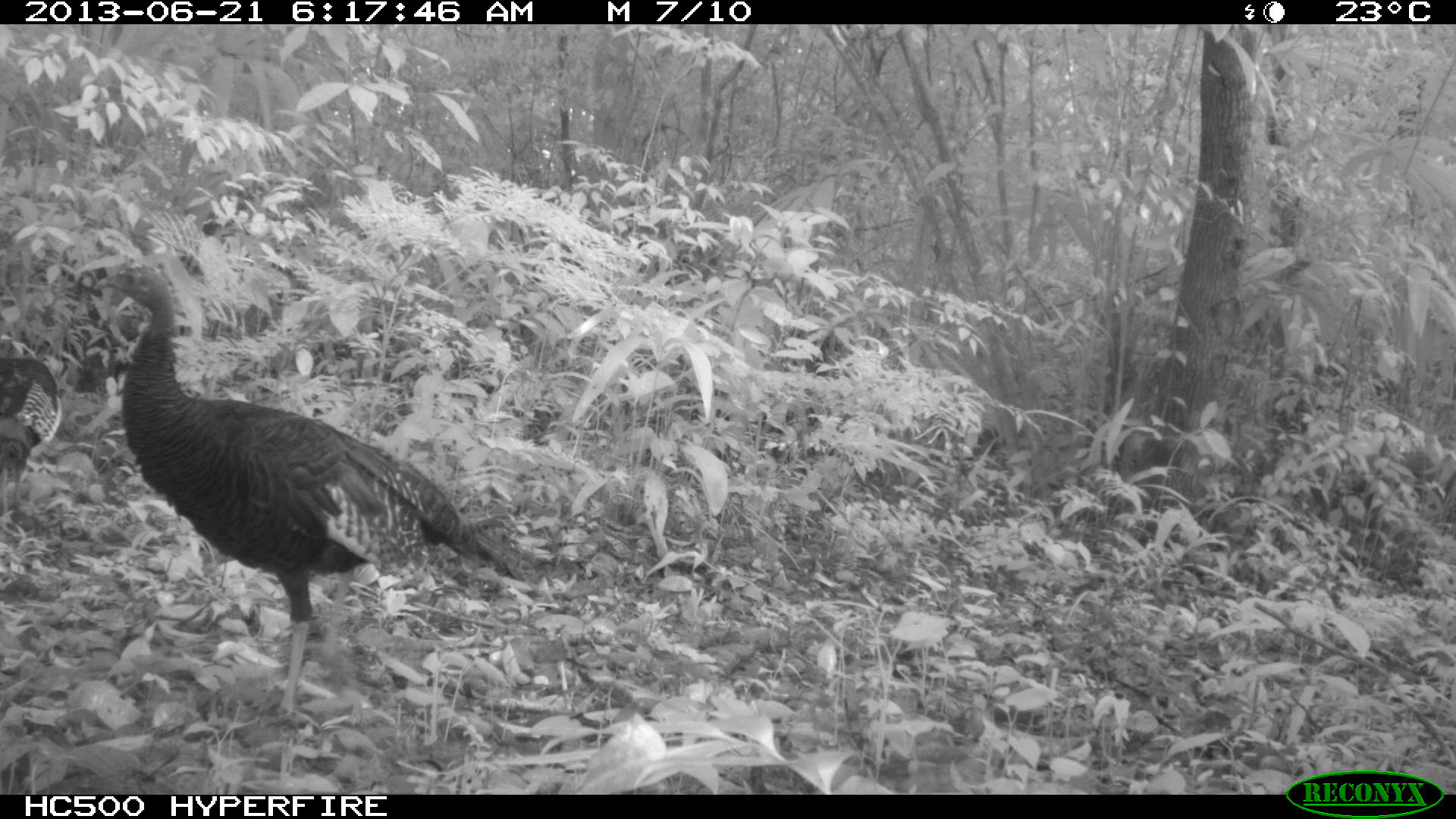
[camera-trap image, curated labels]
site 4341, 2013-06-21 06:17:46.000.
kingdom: Animalia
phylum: Chordata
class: Aves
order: Galliformes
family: Phasianidae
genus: Meleagris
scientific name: Meleagris ocellata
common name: ocellated turkey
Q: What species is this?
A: Meleagris ocellata (ocellated turkey).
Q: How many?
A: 2.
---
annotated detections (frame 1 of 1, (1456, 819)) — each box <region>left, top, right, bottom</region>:
meleagris ocellata: <region>93, 262, 537, 724</region>